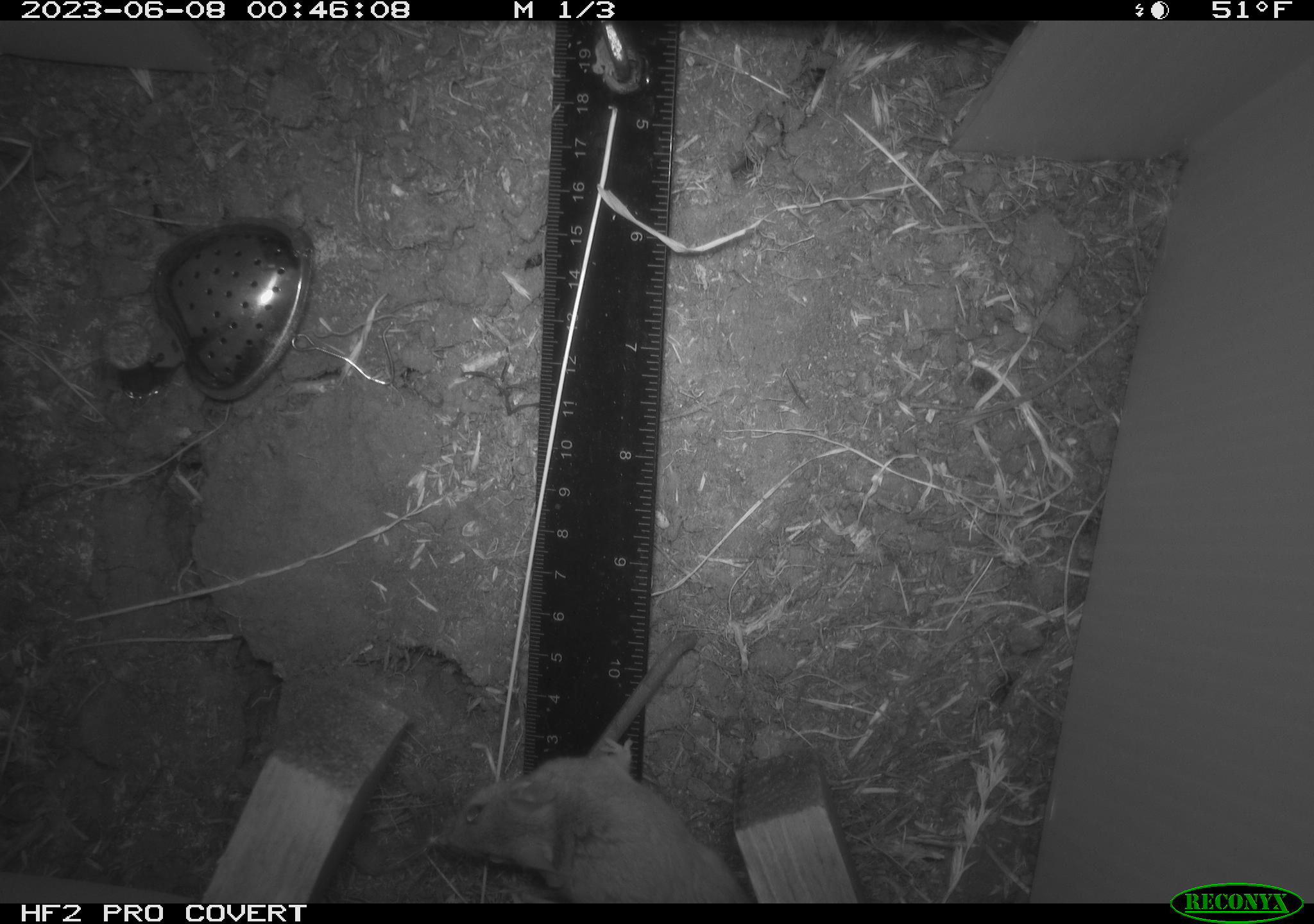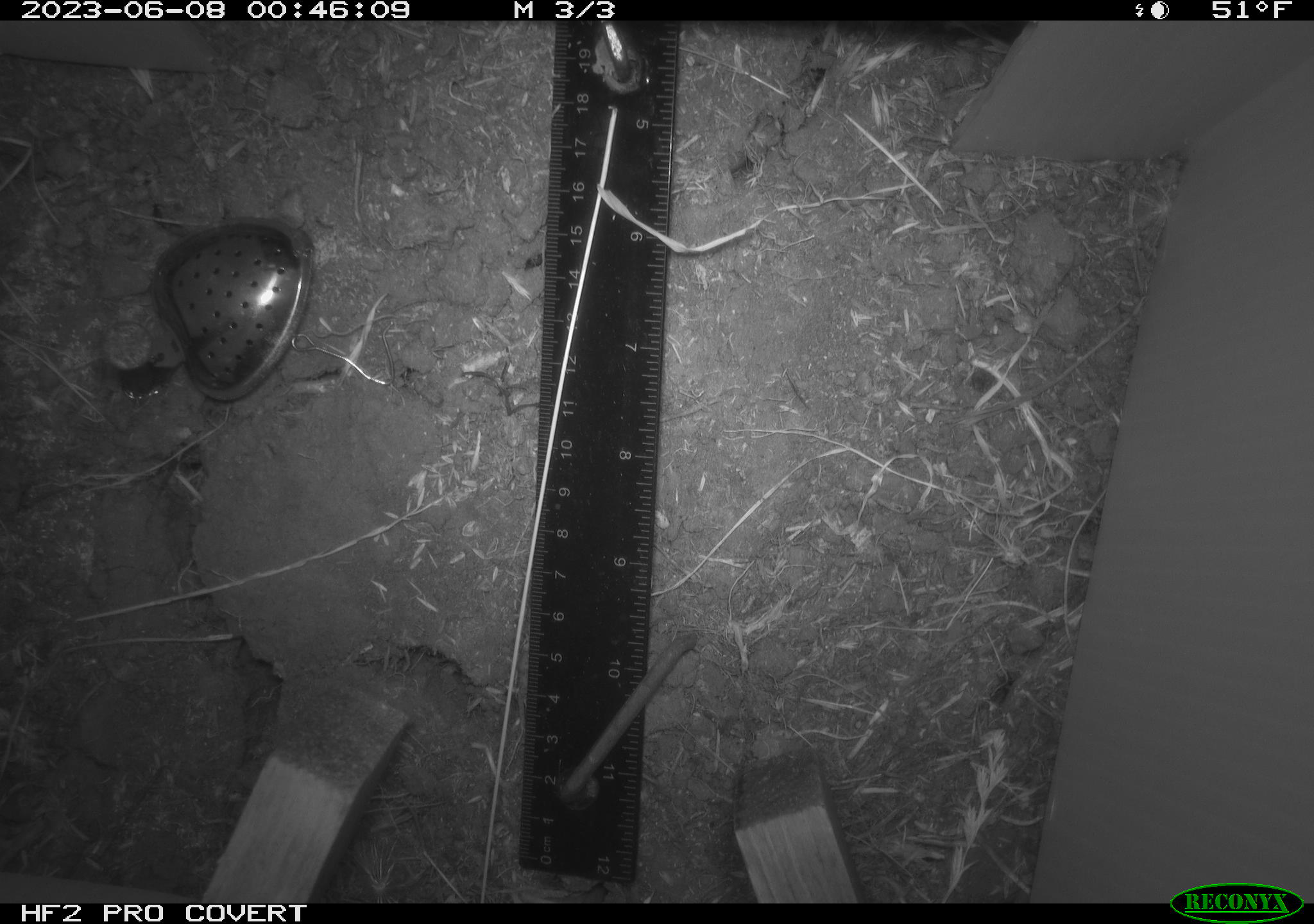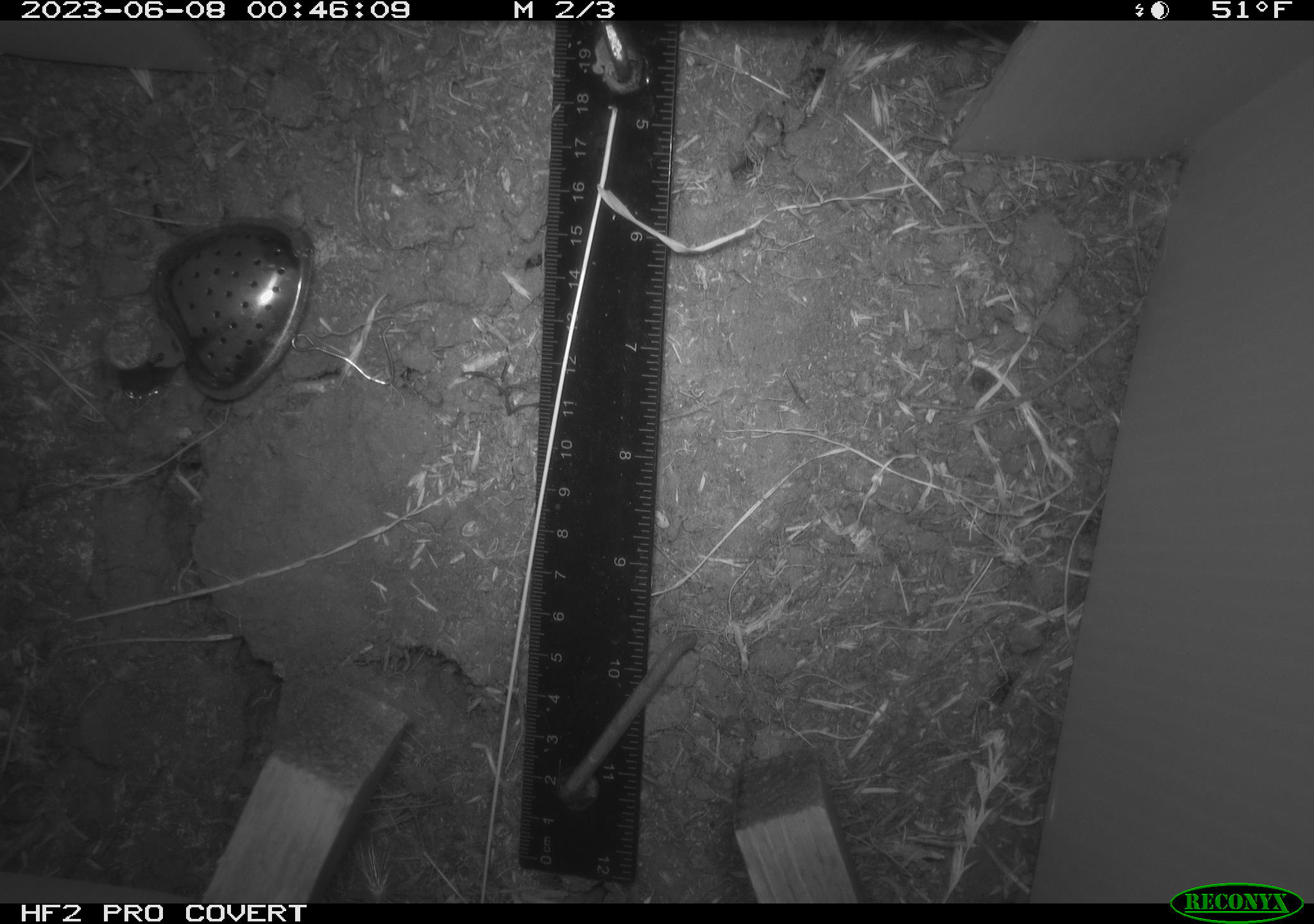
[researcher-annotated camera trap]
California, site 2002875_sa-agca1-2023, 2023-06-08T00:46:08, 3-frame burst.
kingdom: Animalia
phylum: Chordata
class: Mammalia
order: Rodentia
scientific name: Rodentia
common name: mouse species